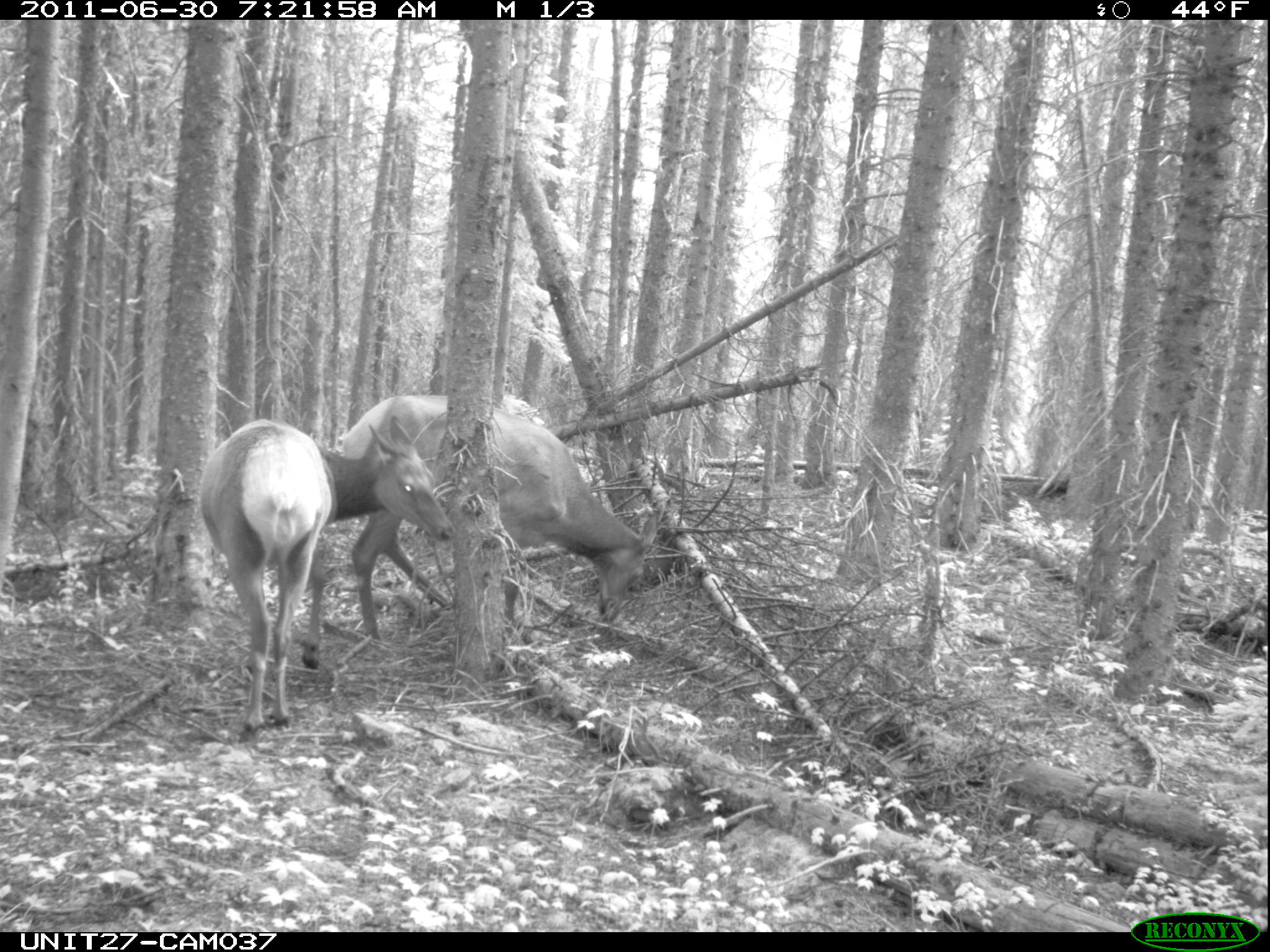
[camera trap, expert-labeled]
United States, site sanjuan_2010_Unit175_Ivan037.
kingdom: Animalia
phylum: Chordata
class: Mammalia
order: Artiodactyla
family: Cervidae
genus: Cervus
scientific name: Cervus elaphus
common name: red deer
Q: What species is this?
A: Cervus elaphus (red deer).